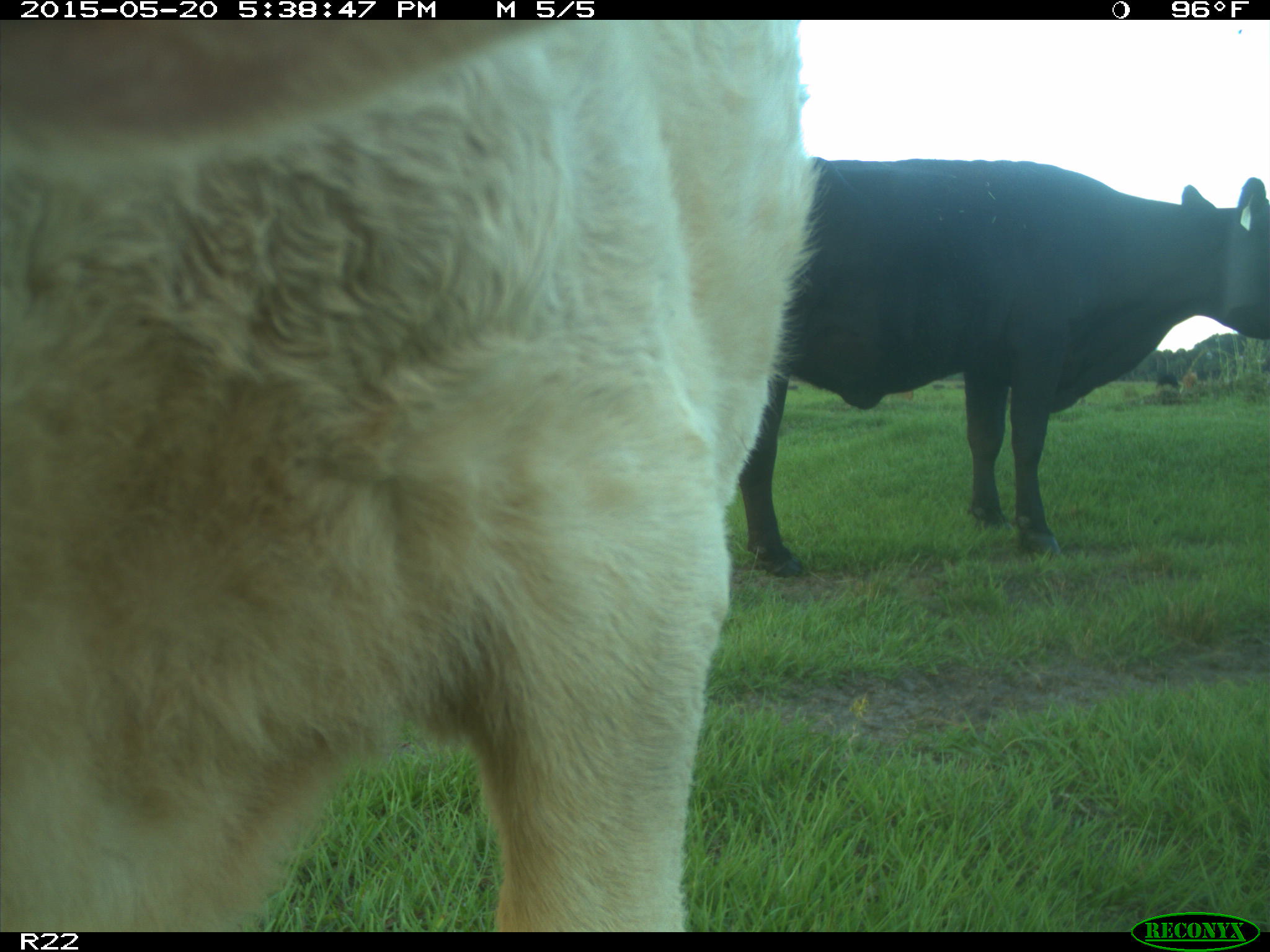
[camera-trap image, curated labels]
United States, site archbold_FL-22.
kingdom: Animalia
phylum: Chordata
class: Mammalia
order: Artiodactyla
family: Bovidae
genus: Bos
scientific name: Bos taurus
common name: domestic cow